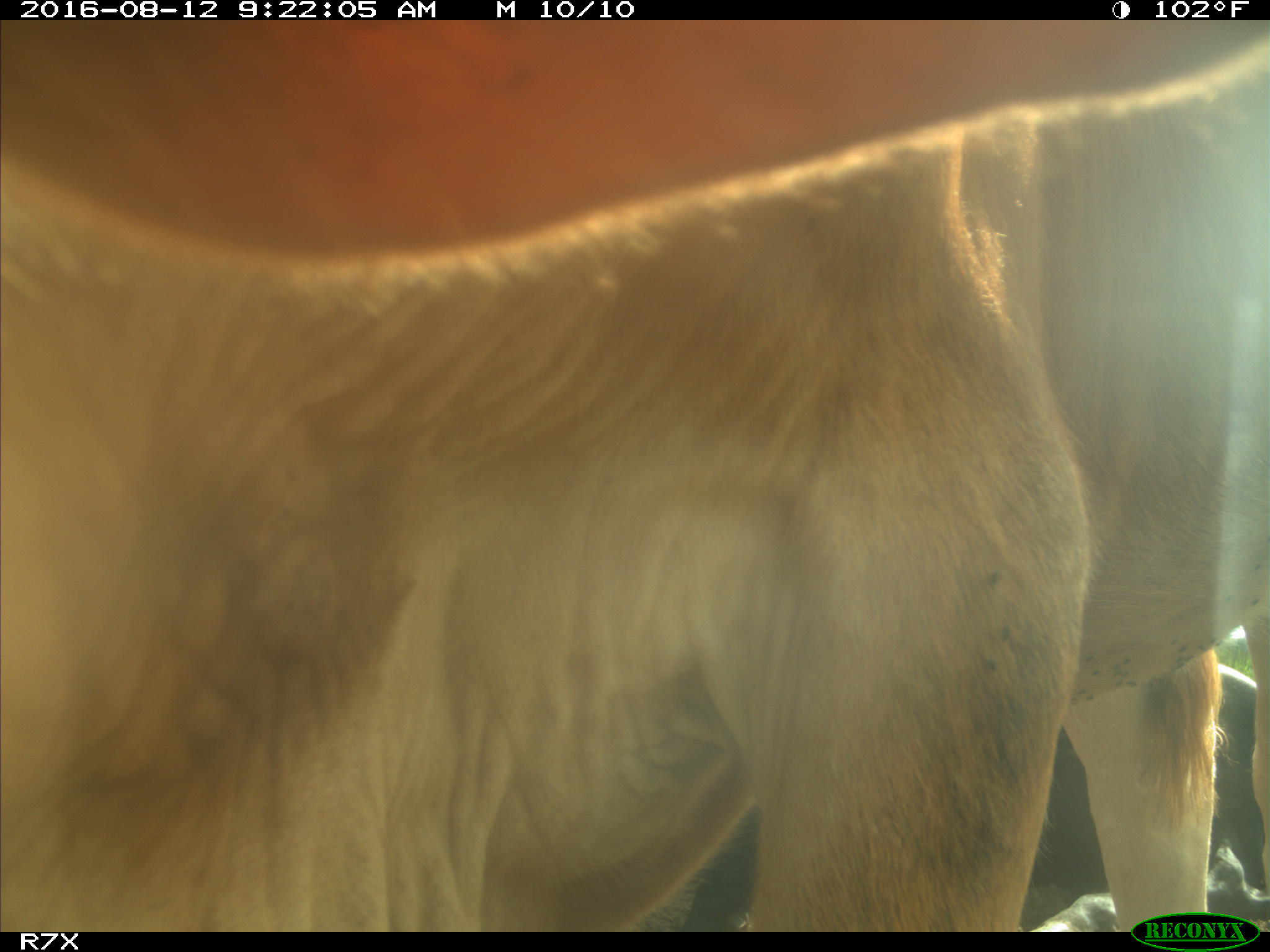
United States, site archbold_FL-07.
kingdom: Animalia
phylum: Chordata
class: Mammalia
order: Artiodactyla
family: Bovidae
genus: Bos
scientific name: Bos taurus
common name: domestic cow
Bos taurus (domestic cow).